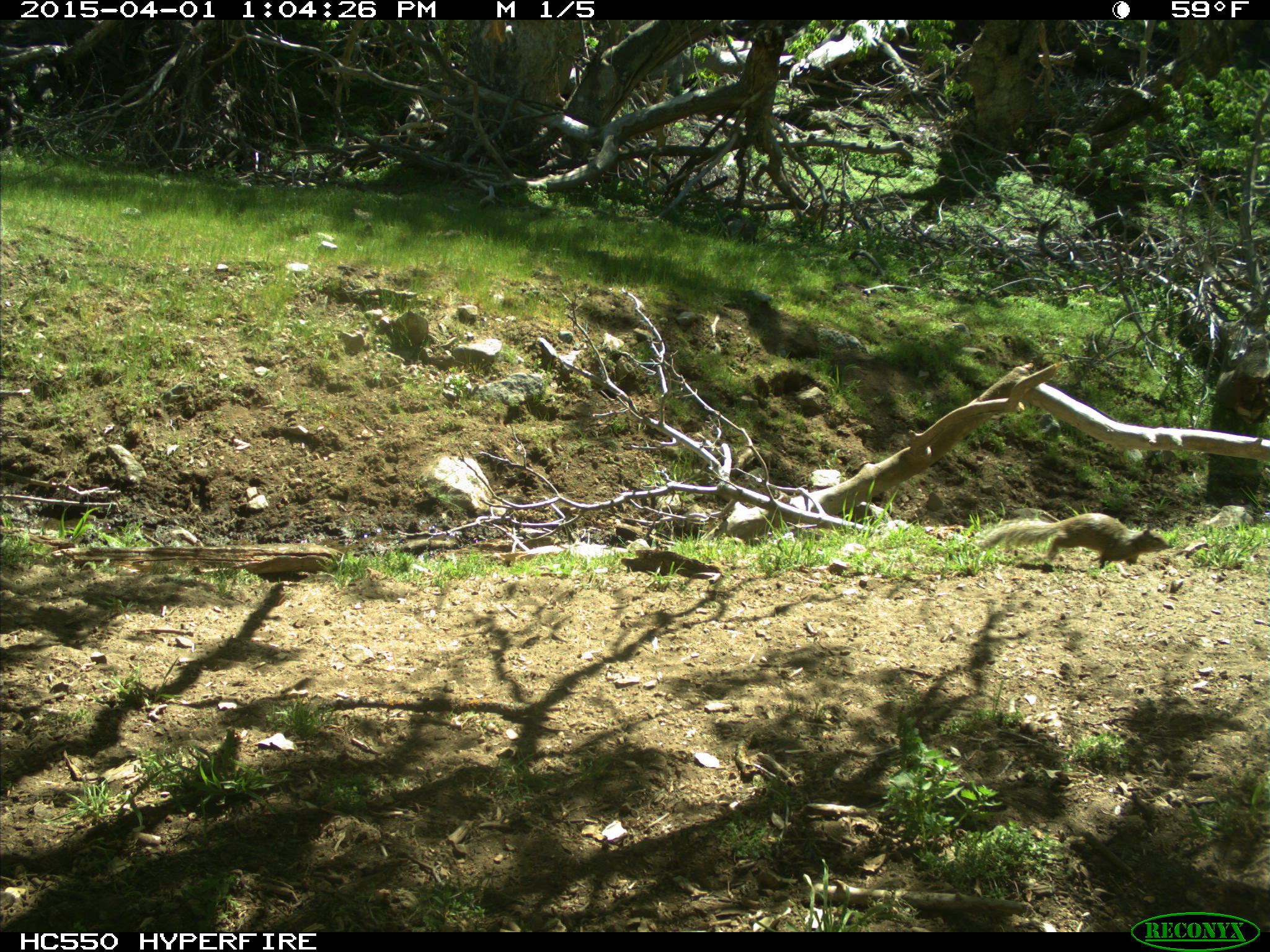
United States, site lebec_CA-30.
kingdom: Animalia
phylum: Chordata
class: Mammalia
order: Rodentia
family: Sciuridae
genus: Otospermophilus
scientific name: Otospermophilus beecheyi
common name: california ground squirrel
Otospermophilus beecheyi (california ground squirrel).